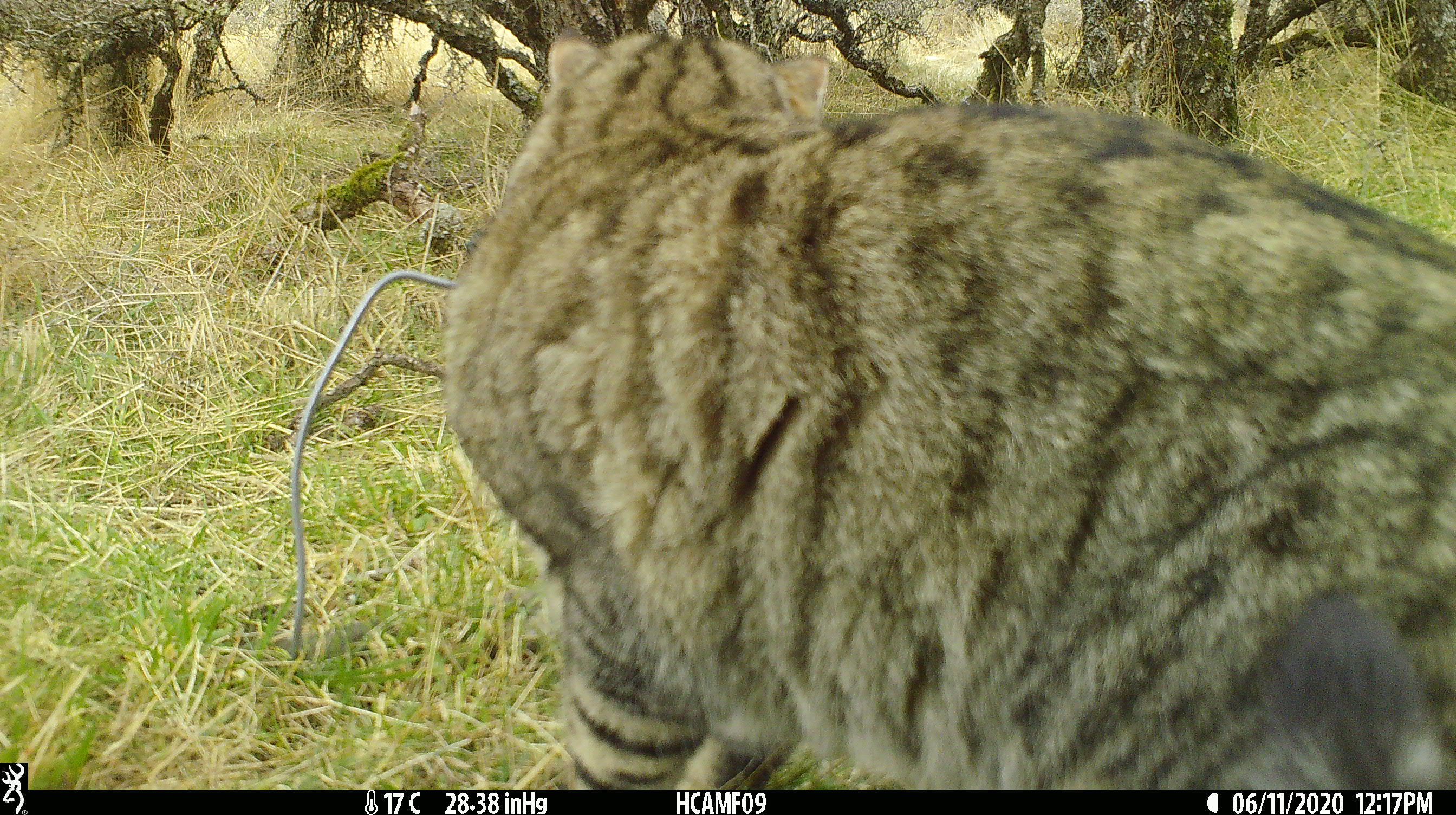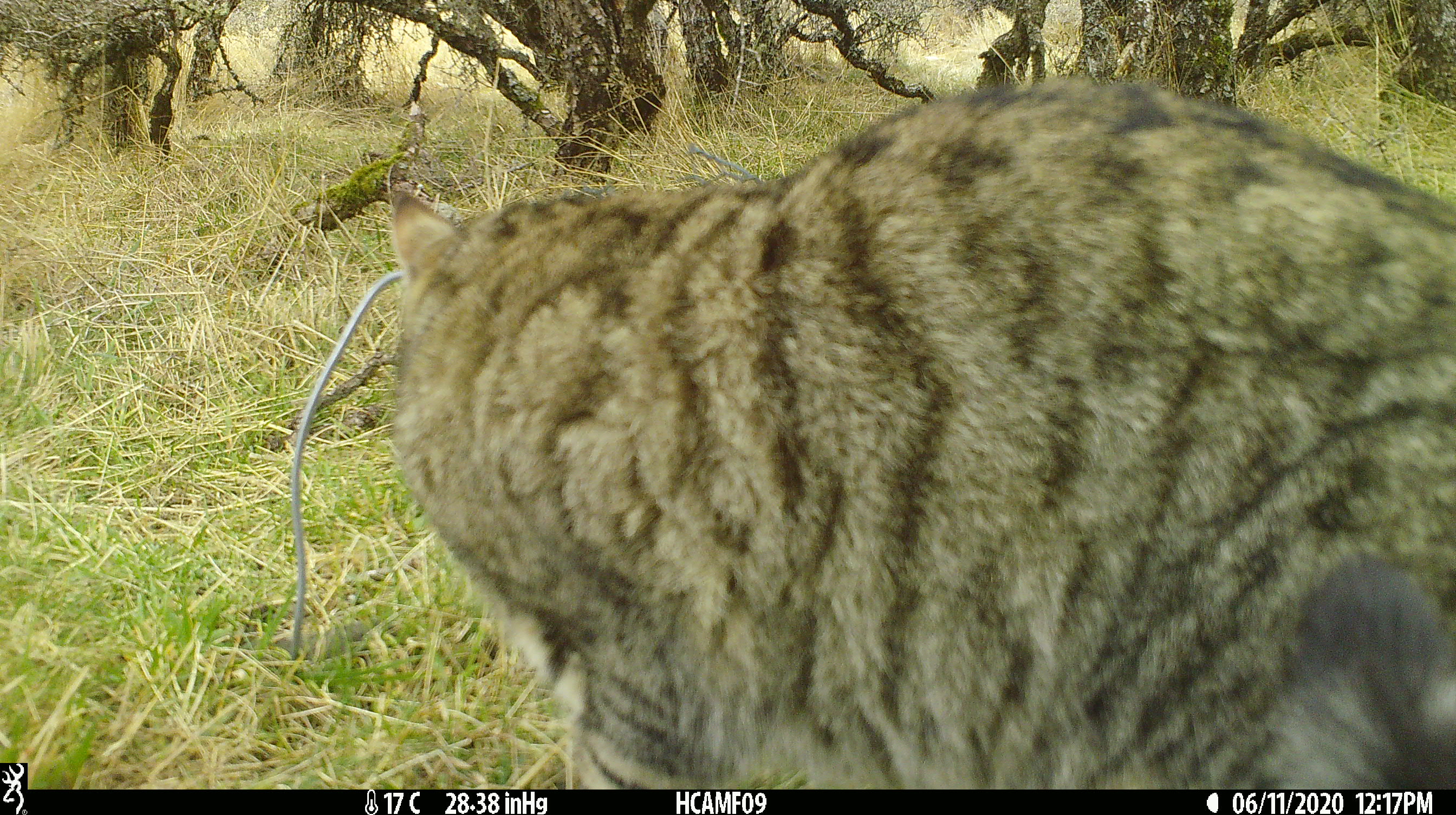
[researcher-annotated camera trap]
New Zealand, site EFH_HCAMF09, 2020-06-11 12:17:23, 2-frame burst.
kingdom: Animalia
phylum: Chordata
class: Mammalia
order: Carnivora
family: Felidae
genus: Felis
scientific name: Felis catus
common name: domestic cat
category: cat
Cat (domestic cat) (Felis catus).